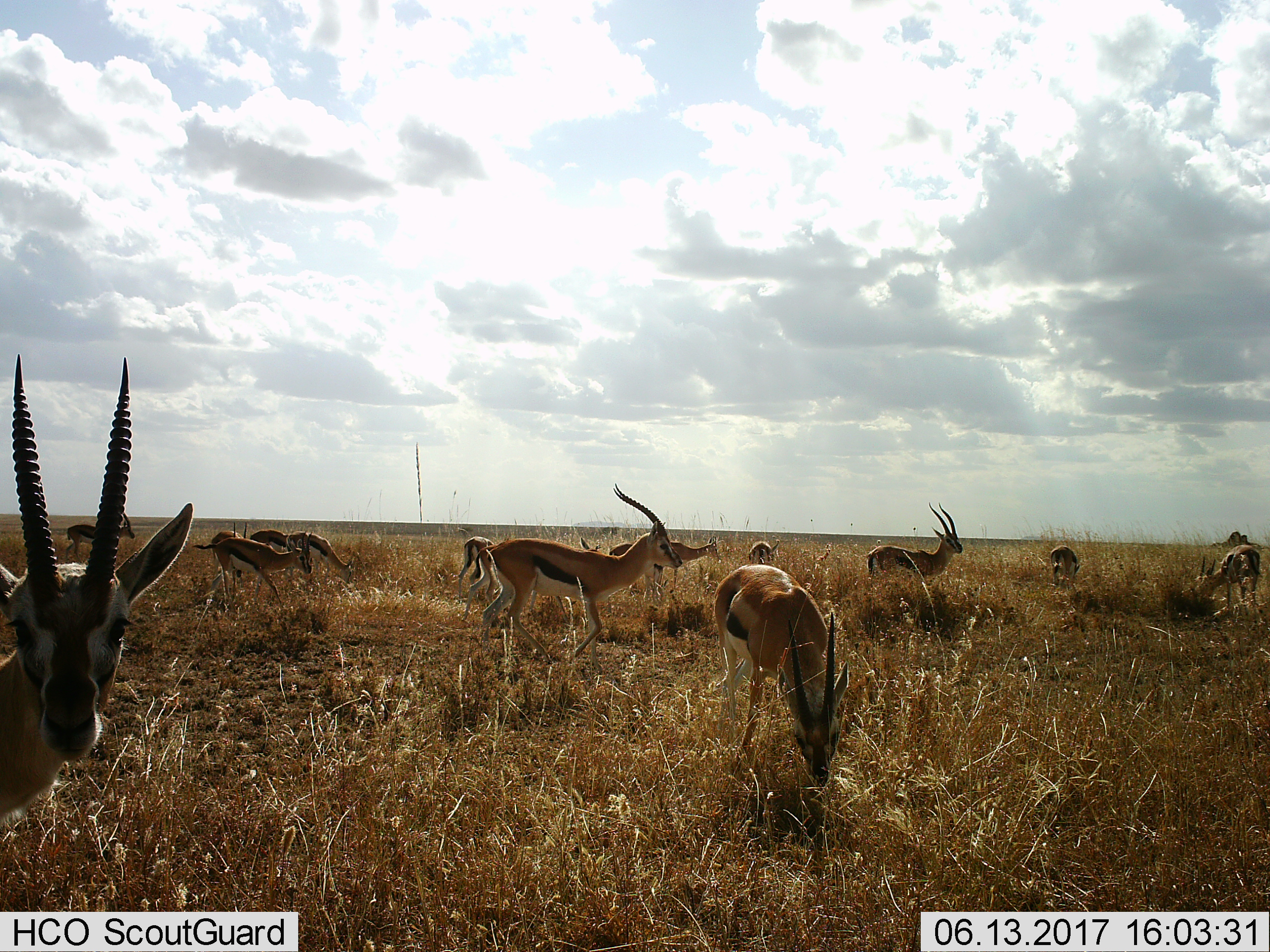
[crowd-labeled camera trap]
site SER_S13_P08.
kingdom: Animalia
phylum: Chordata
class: Mammalia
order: Artiodactyla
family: Bovidae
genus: Eudorcas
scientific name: Eudorcas thomsonii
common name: thomson's gazelle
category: gazellethomsons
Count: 11-50.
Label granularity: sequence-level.